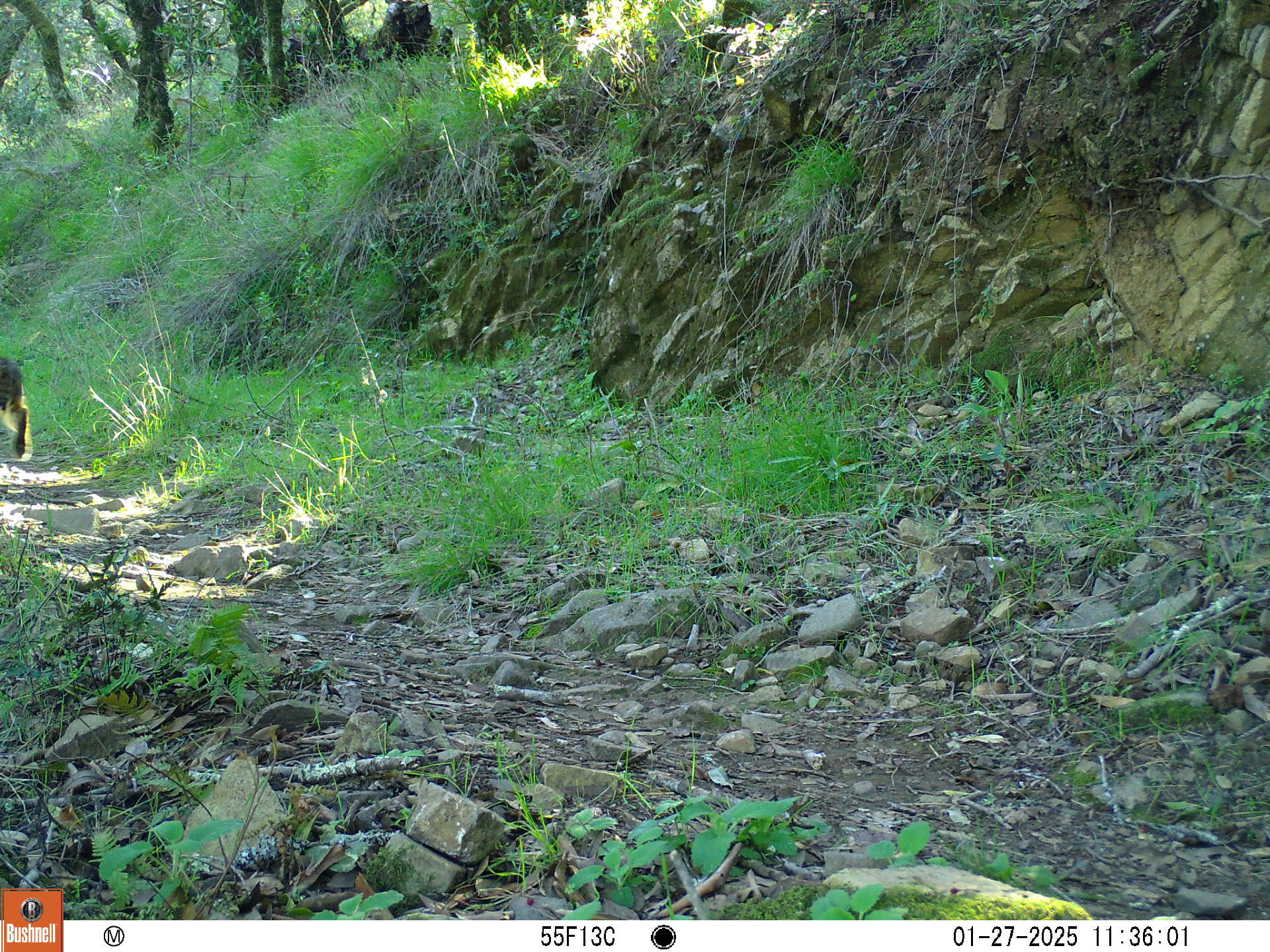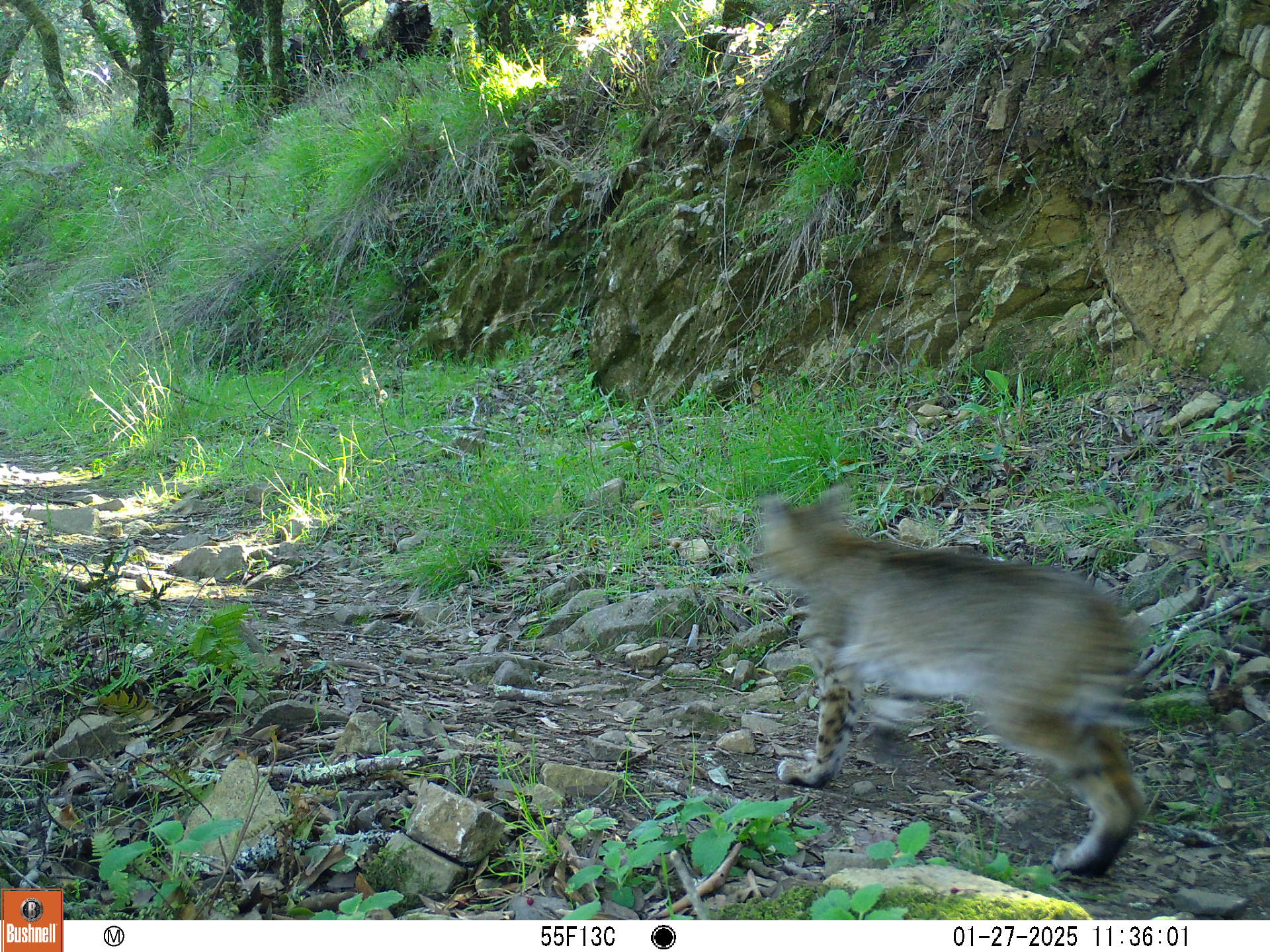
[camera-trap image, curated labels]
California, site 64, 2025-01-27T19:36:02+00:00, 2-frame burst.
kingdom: Animalia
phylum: Chordata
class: Mammalia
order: Carnivora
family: Felidae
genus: Lynx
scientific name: Lynx rufus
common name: bobcat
Bobcat (Lynx rufus).